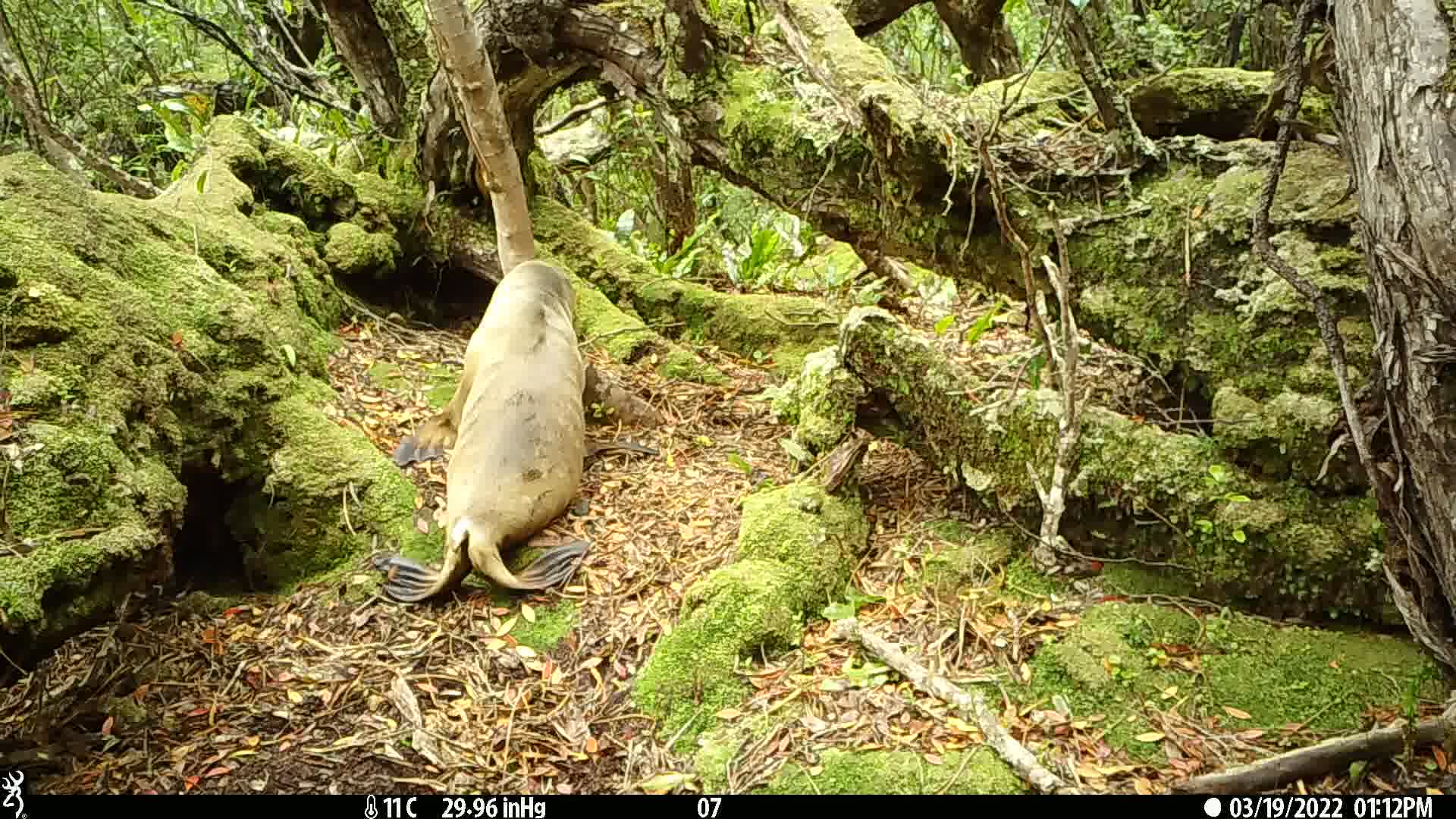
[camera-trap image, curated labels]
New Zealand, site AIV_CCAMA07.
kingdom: Animalia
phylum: Chordata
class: Mammalia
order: Carnivora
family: Otariidae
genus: Phocarctos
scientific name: Phocarctos hookeri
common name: new zealand sea lion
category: sealion